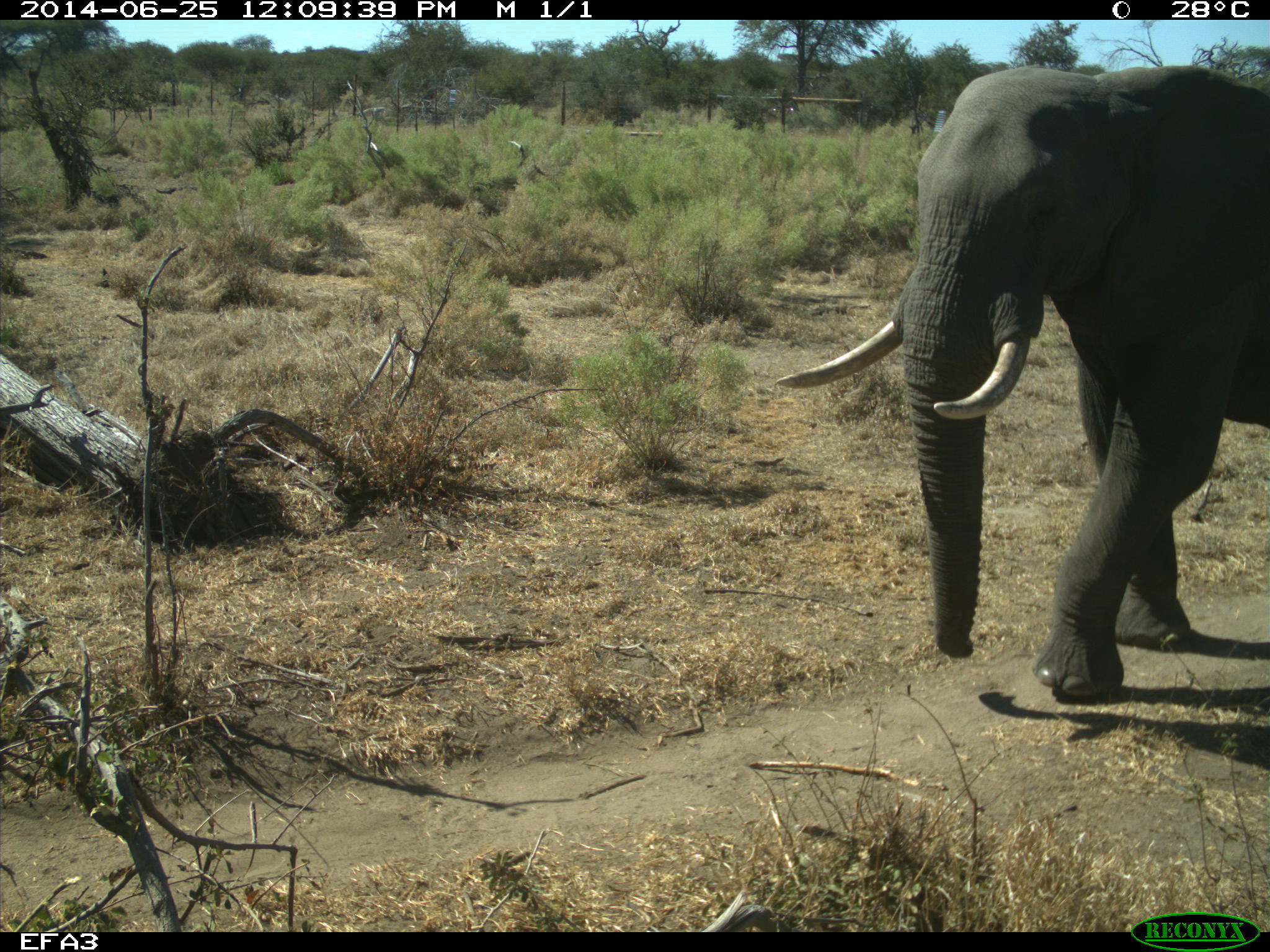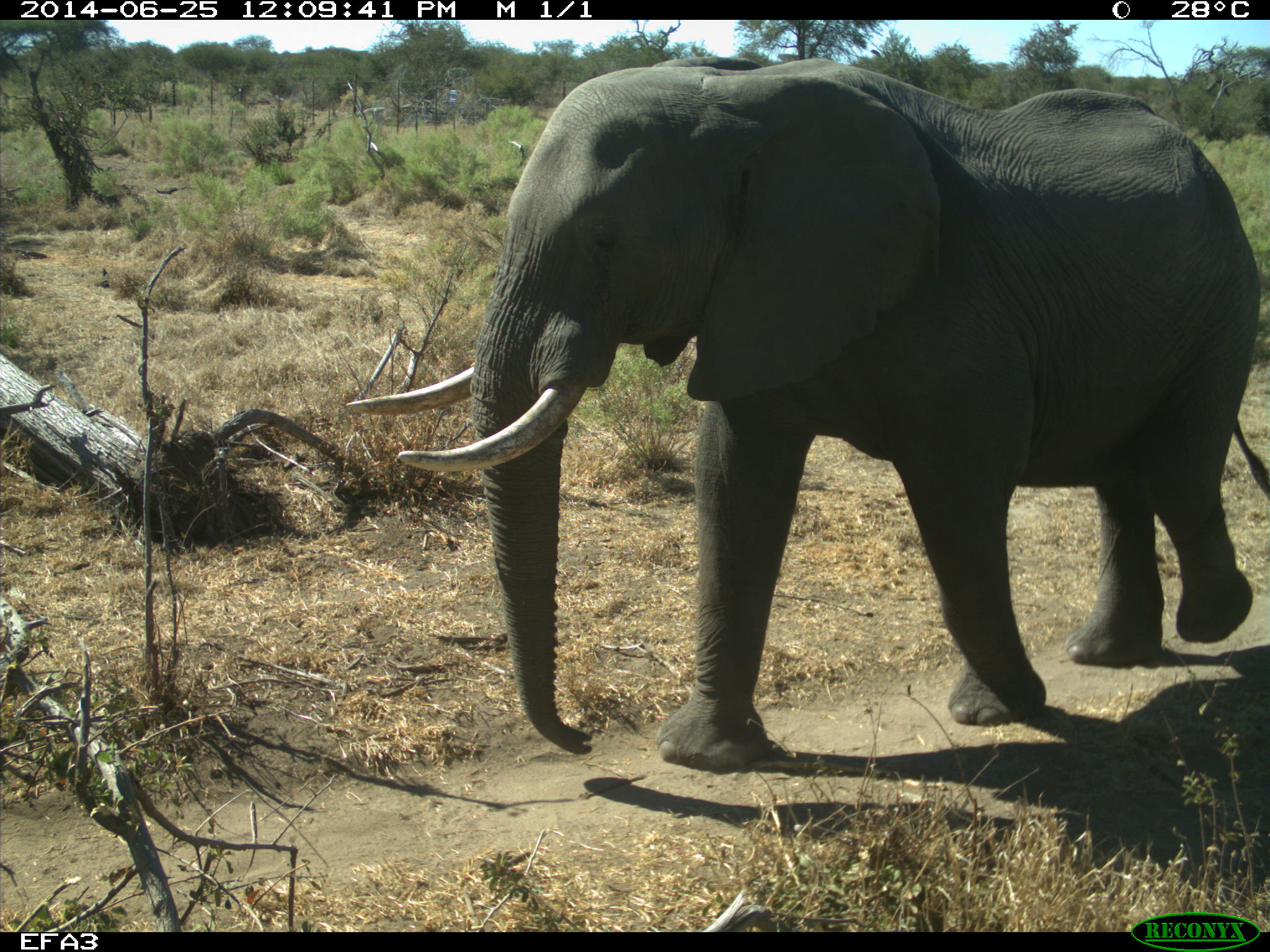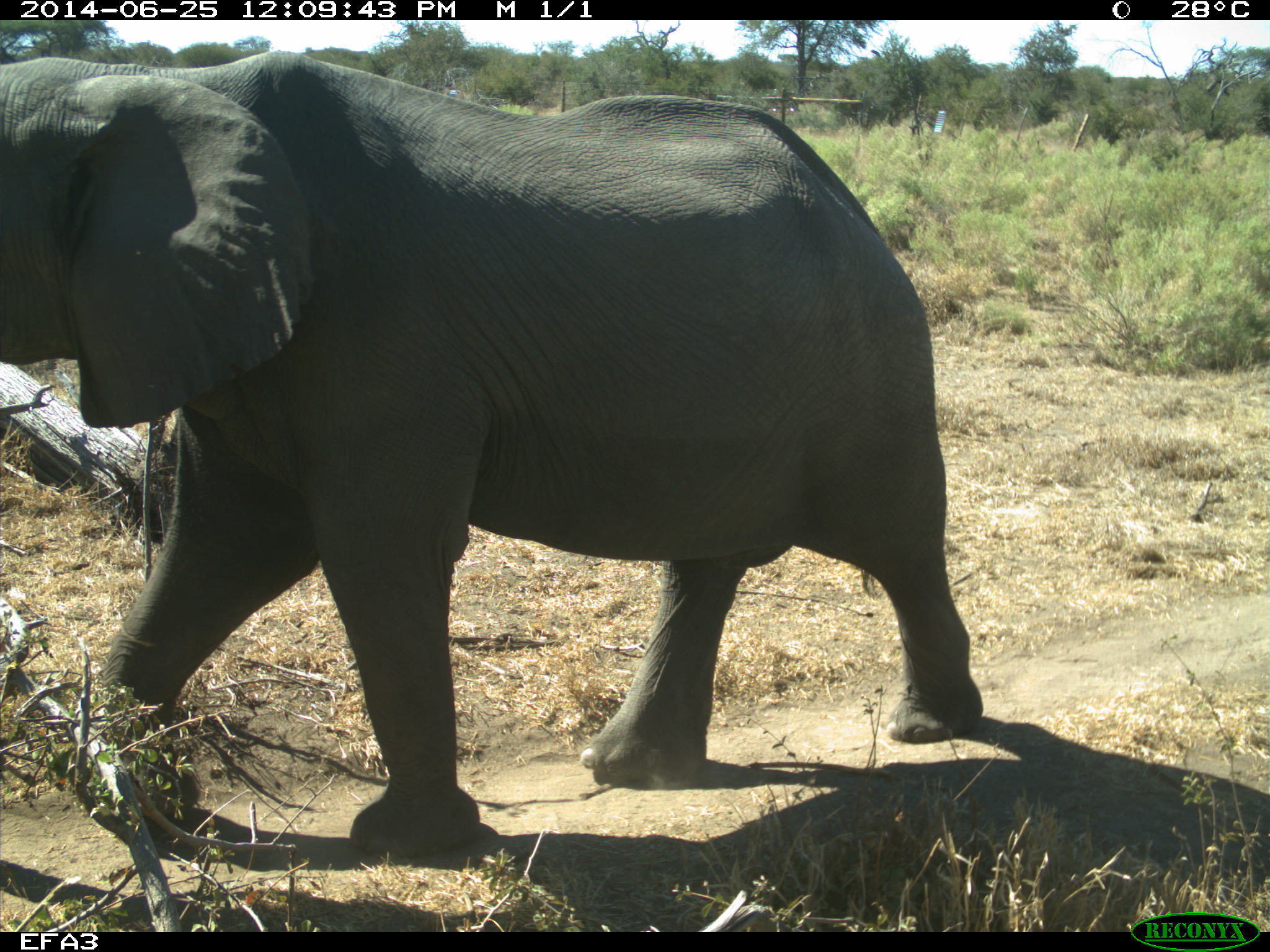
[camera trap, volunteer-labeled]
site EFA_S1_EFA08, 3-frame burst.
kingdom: Animalia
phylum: Chordata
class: Mammalia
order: Proboscidea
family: Elephantidae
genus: Loxodonta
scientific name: Loxodonta africana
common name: african bush elephant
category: elephant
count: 1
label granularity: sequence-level